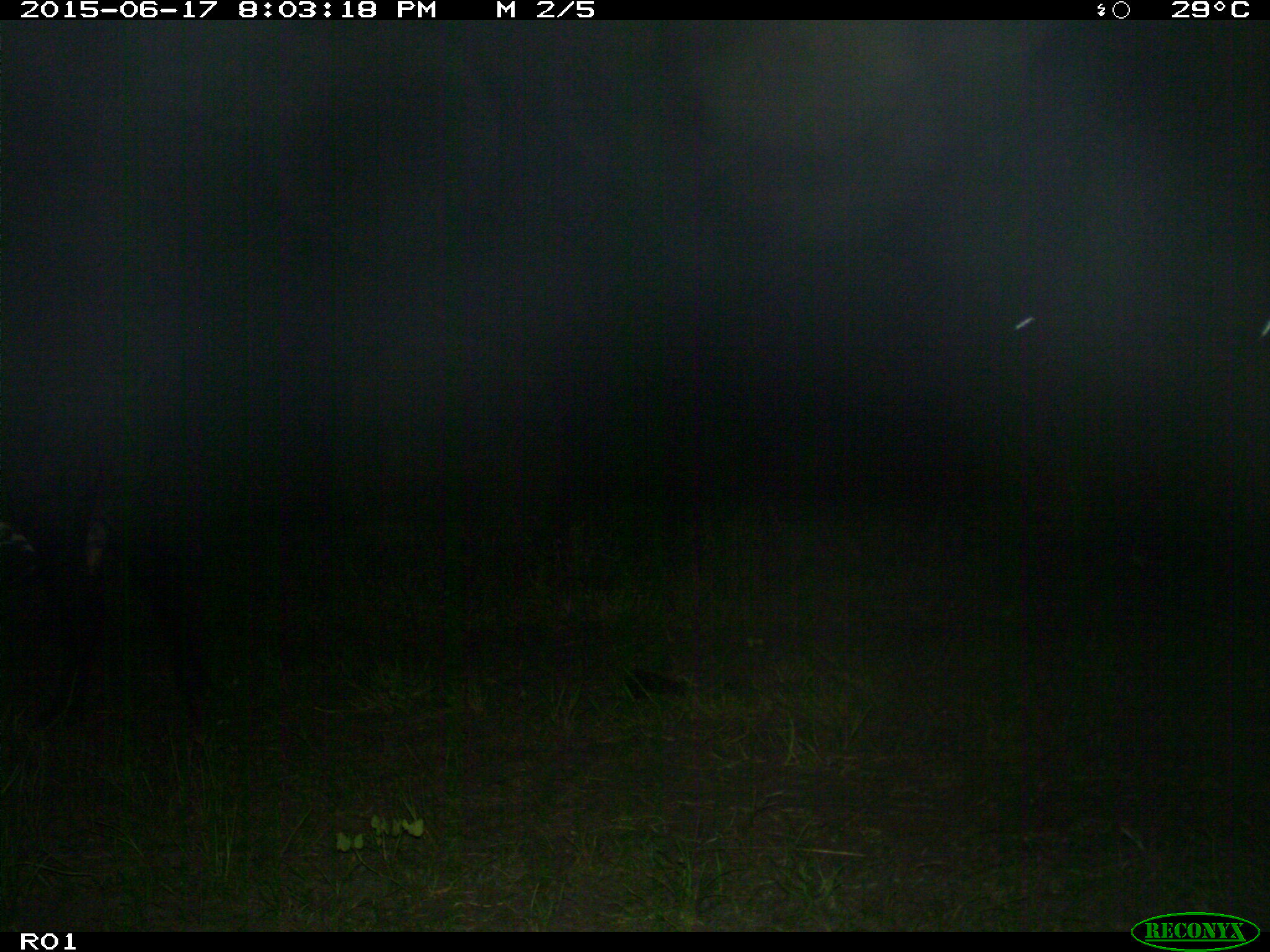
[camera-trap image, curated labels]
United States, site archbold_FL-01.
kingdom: Animalia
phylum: Chordata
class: Mammalia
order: Artiodactyla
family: Bovidae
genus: Bos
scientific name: Bos taurus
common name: domestic cow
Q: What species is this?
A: Bos taurus (domestic cow).